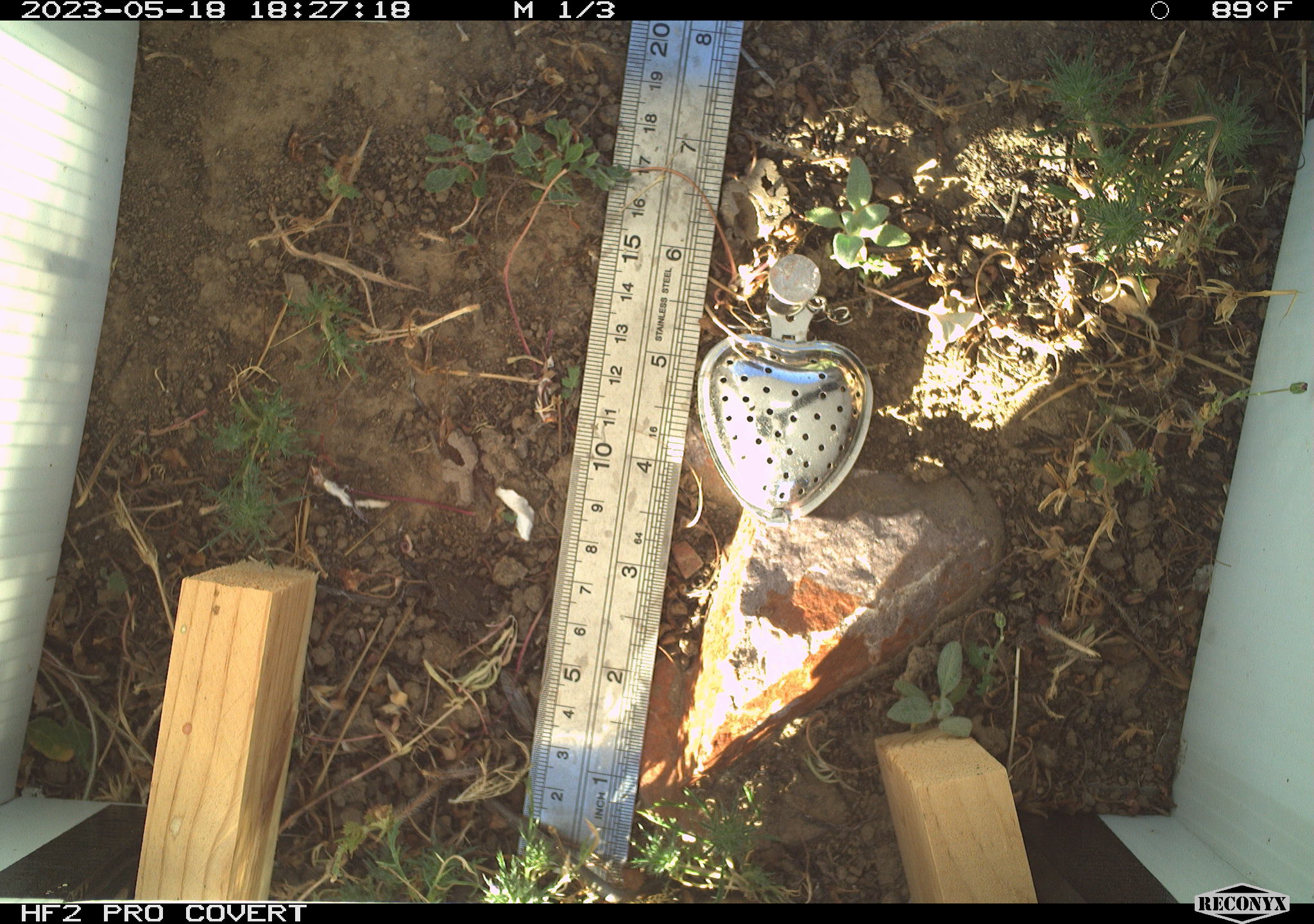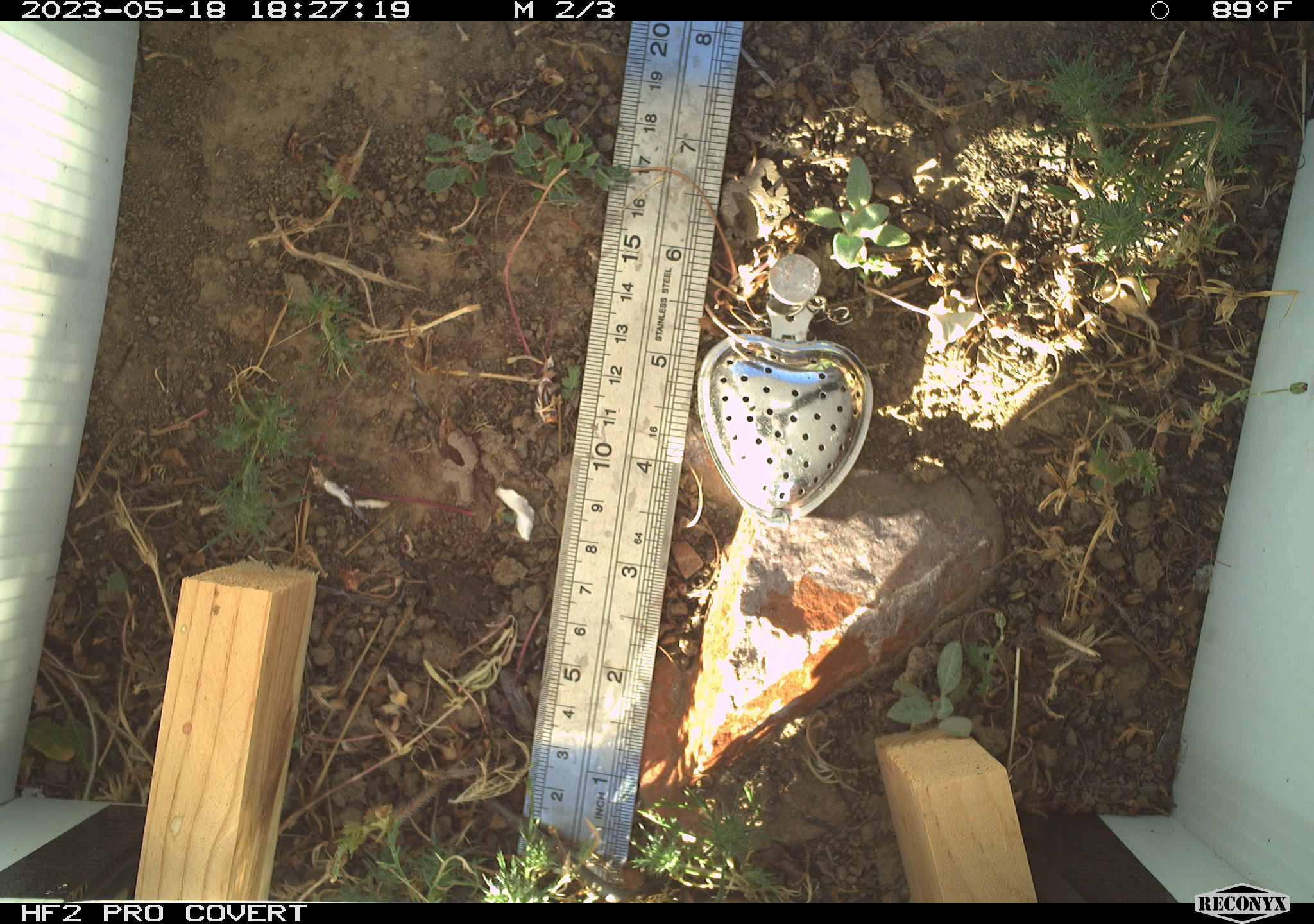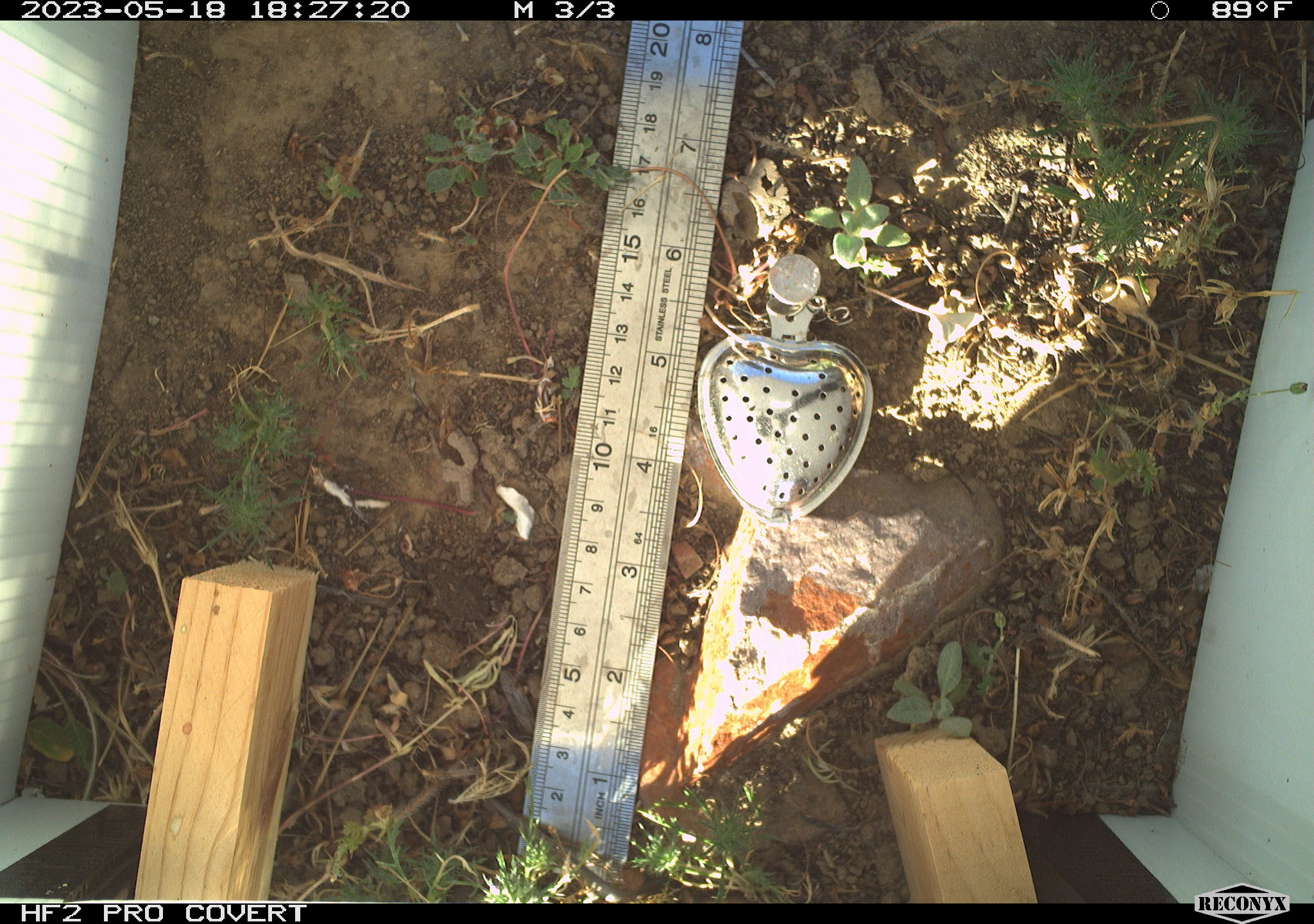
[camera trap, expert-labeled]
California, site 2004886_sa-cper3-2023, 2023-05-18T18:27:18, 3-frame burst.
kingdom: Animalia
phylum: Chordata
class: Amphibia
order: Anura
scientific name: Anura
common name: frogs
Frogs (Anura).